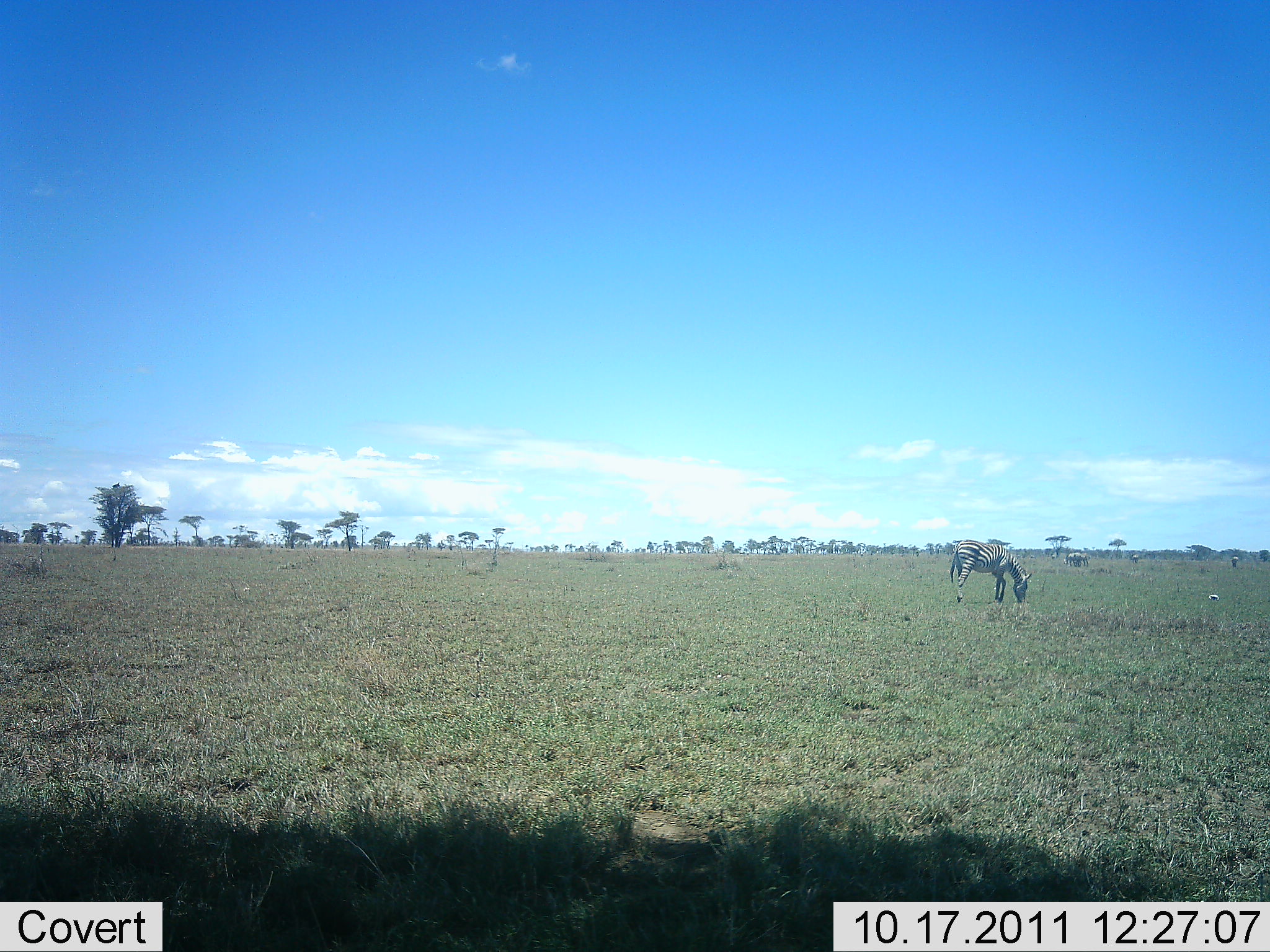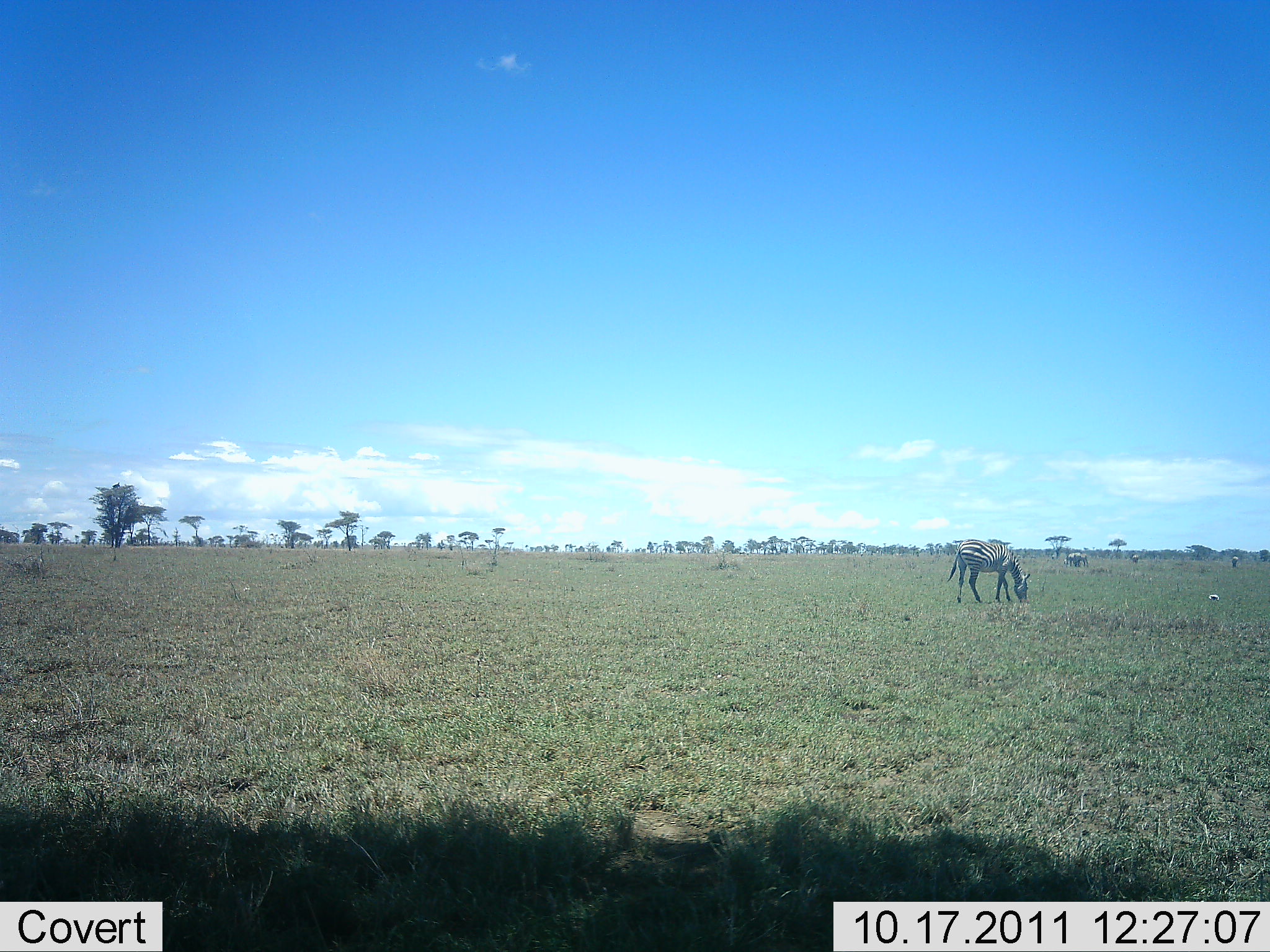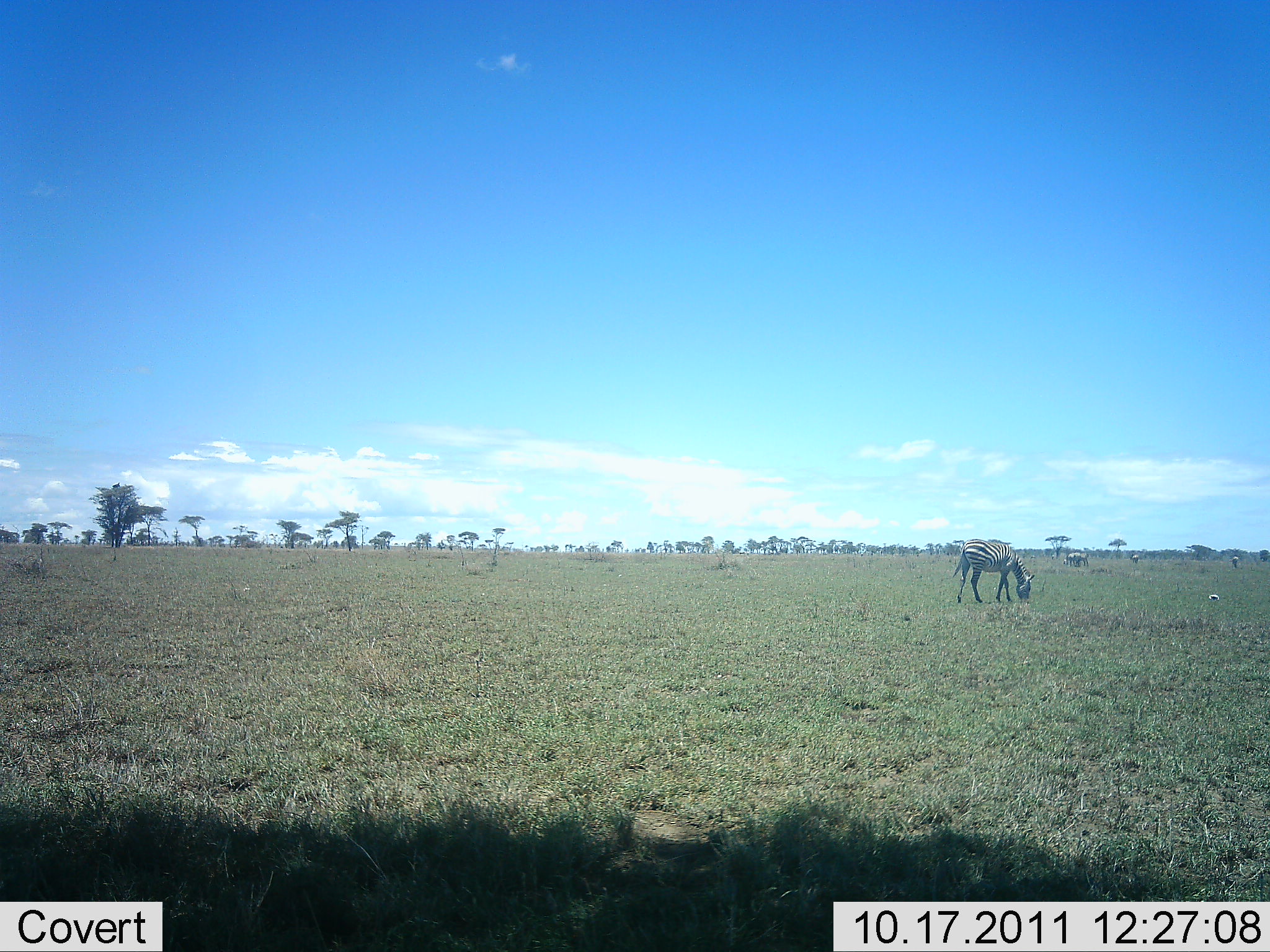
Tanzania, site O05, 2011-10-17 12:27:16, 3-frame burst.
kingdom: Animalia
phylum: Chordata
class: Mammalia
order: Perissodactyla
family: Equidae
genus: Equus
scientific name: Equus quagga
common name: plains zebra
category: zebra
Zebra (plains zebra) (Equus quagga), count 1. Behavior (volunteer vote fractions): standing 42%, resting 0%, moving 17%, interacting 0%. Young present (vote fraction): 0%. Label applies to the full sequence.